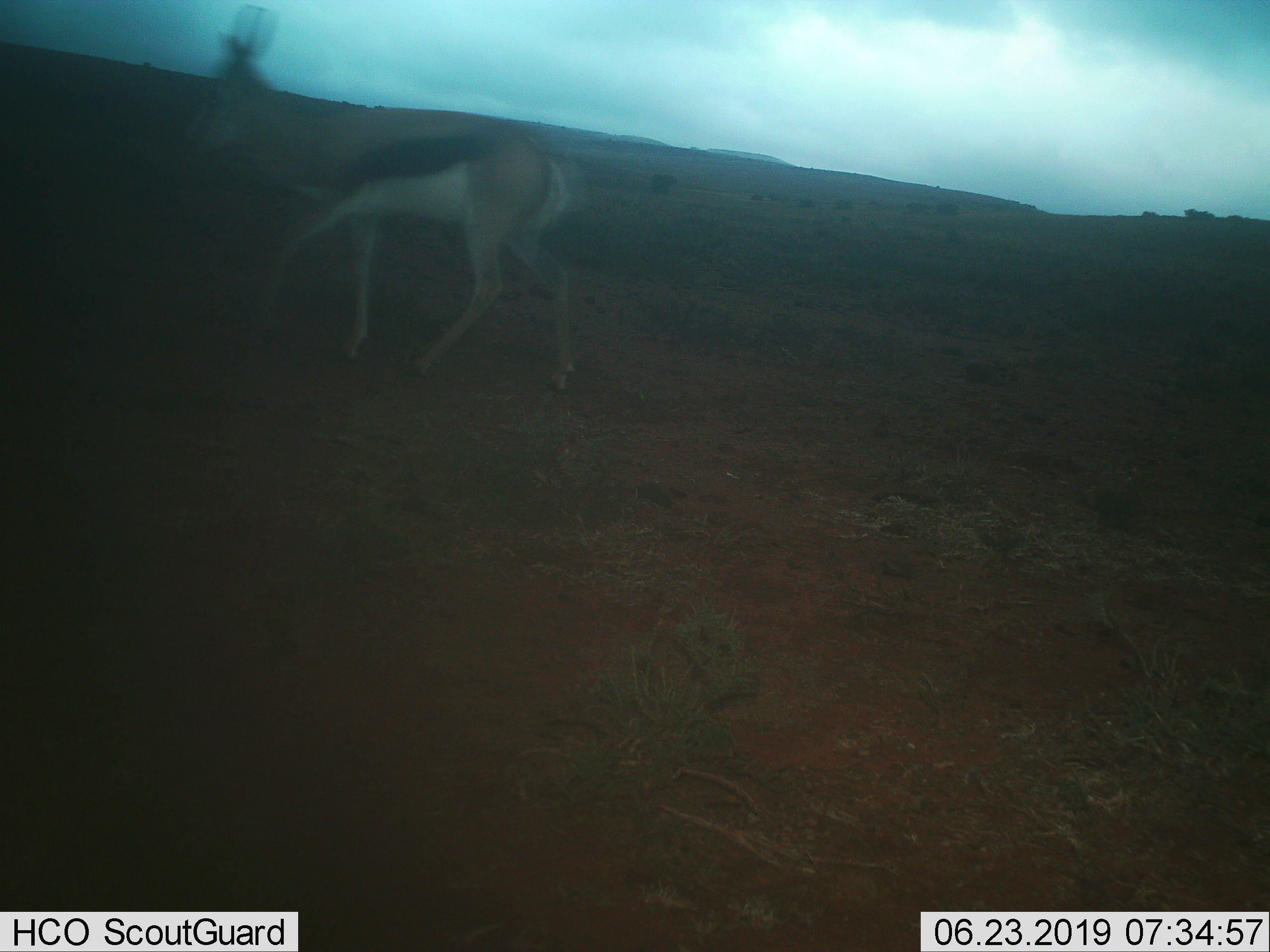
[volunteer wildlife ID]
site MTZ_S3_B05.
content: unidentified animal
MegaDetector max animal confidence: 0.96